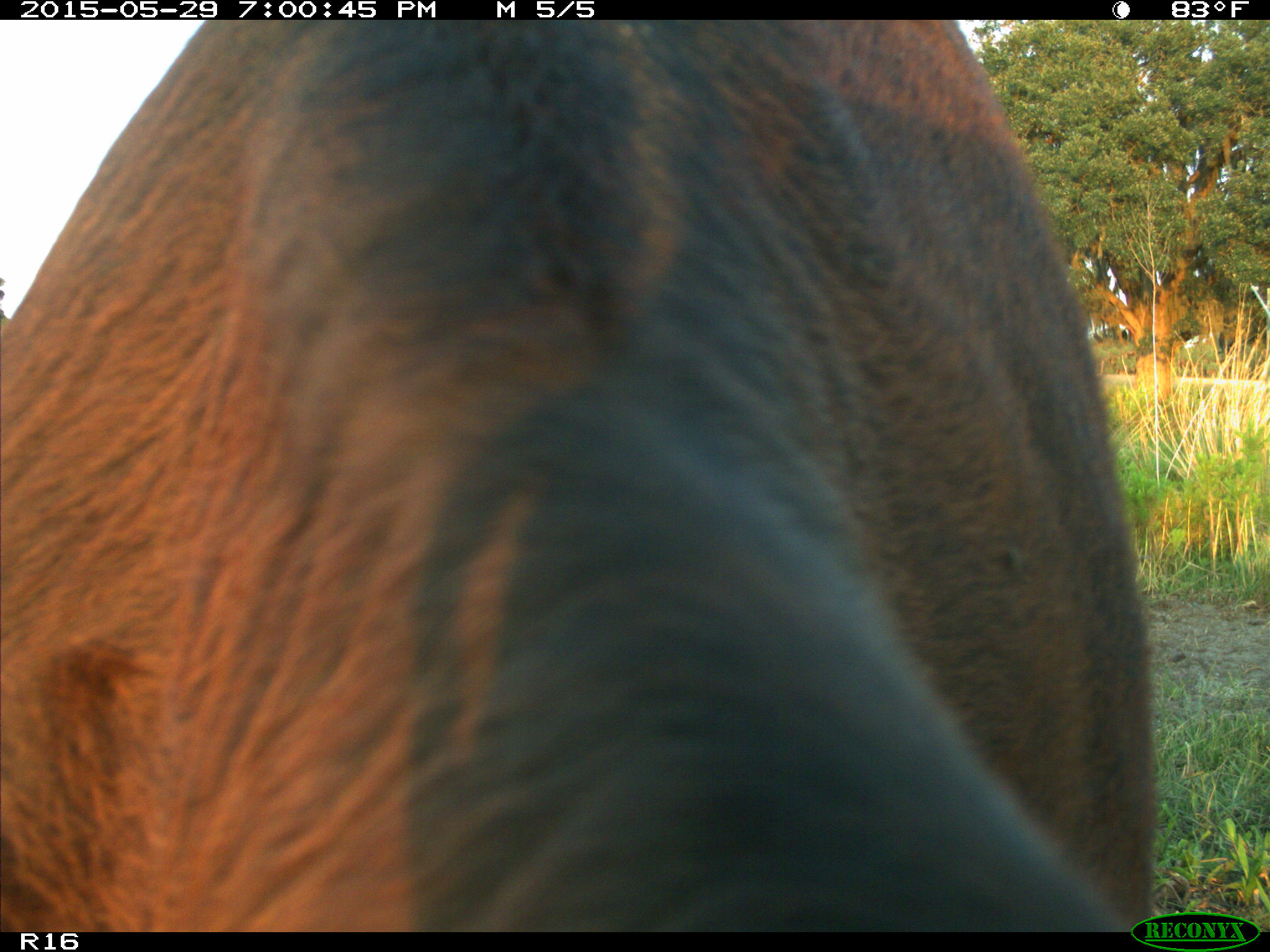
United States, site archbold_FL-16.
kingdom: Animalia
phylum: Chordata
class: Mammalia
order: Artiodactyla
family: Bovidae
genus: Bos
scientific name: Bos taurus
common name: domestic cow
Bos taurus (domestic cow).